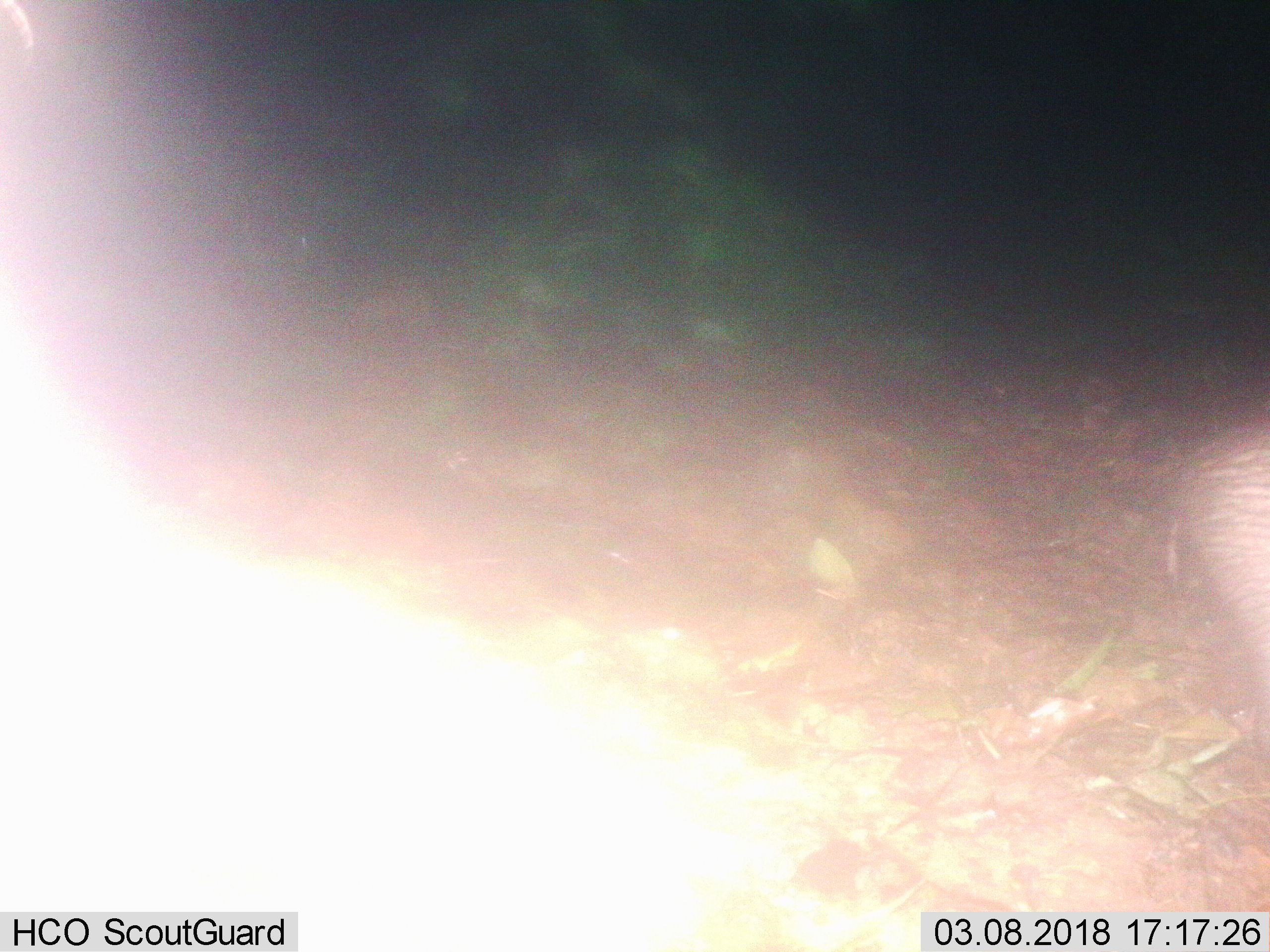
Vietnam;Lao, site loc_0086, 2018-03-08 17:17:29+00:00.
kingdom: Animalia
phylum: Chordata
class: Mammalia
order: Artiodactyla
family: Suidae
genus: Sus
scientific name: Sus scrofa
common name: eurasian wild pig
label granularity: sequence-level